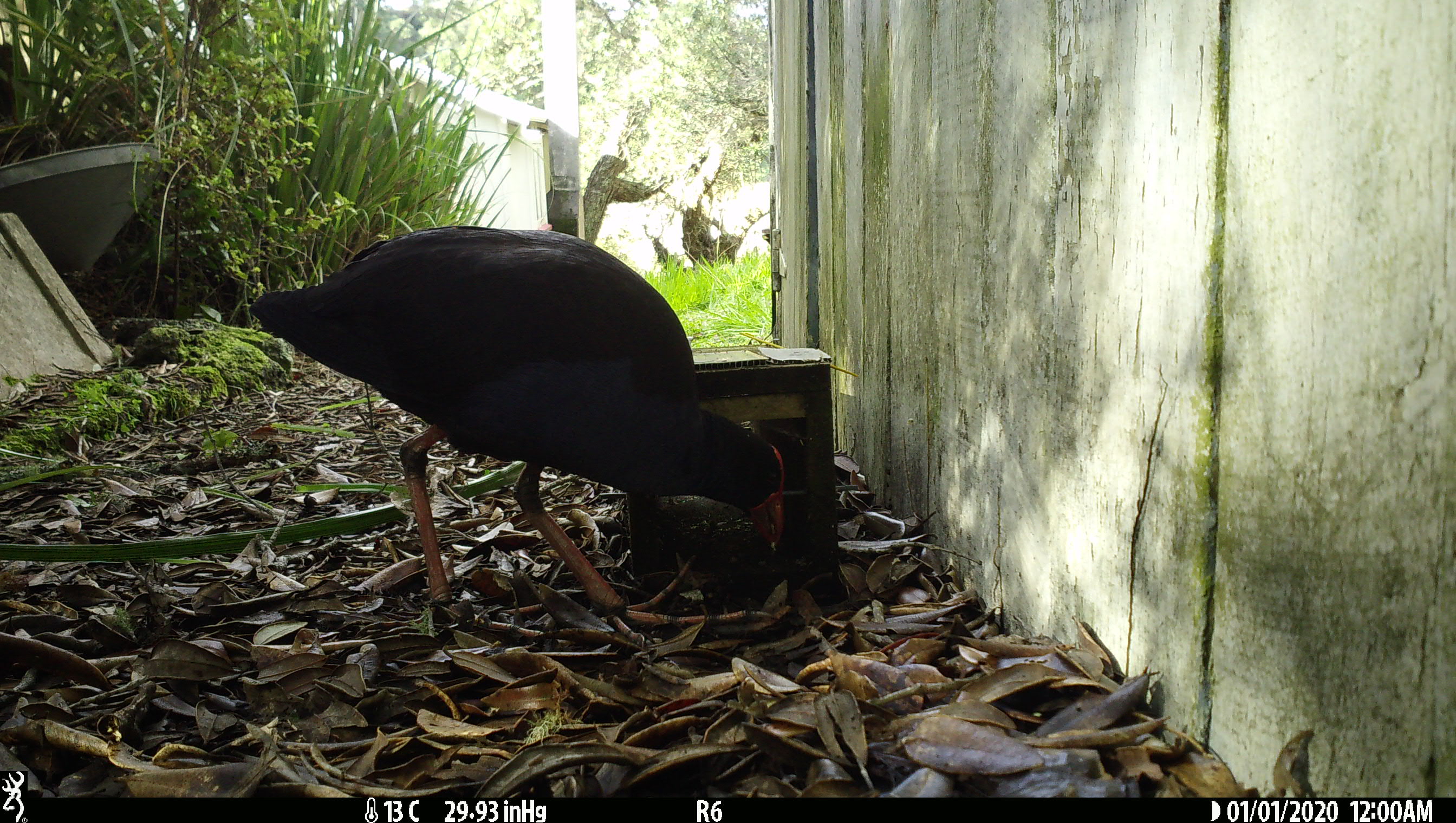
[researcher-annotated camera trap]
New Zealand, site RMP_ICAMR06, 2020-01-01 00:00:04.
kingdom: Animalia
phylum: Chordata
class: Aves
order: Gruiformes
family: Rallidae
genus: Porphyrio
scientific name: Porphyrio melanotus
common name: australasian swamphen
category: pukeko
Pukeko (australasian swamphen) (Porphyrio melanotus).